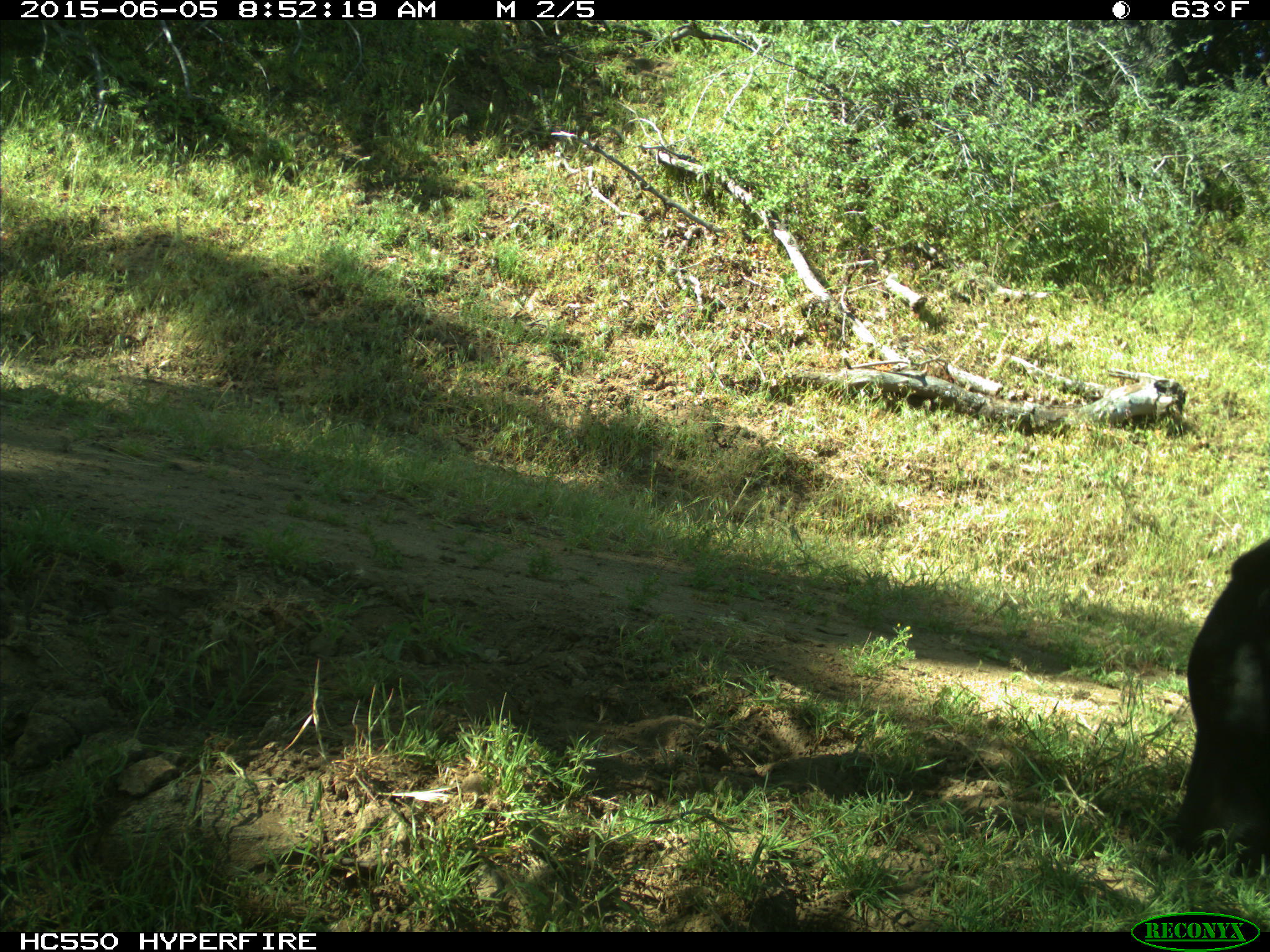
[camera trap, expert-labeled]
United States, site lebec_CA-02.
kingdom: Animalia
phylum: Chordata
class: Mammalia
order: Artiodactyla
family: Bovidae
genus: Bos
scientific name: Bos taurus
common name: domestic cow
Bos taurus (domestic cow).